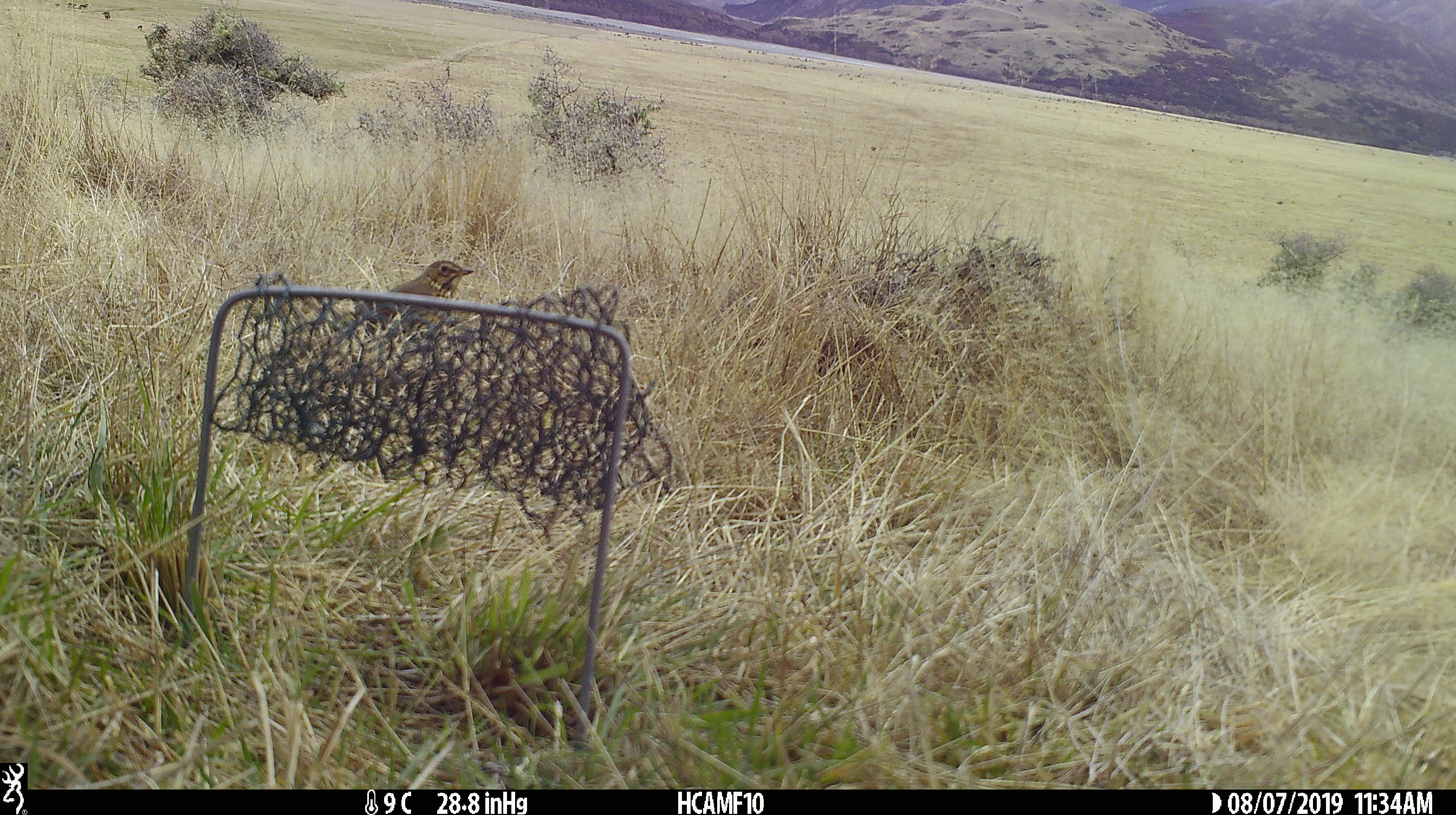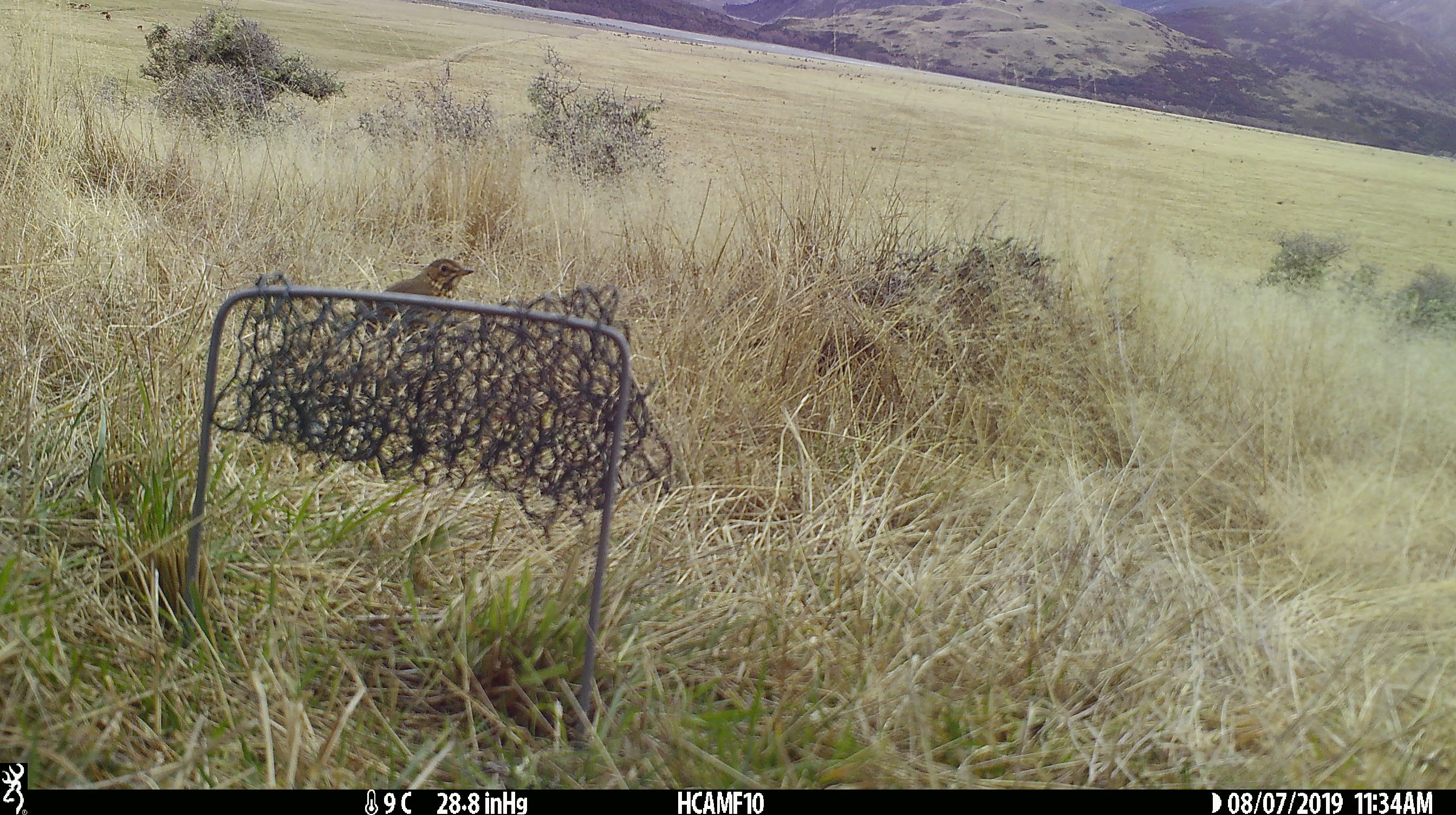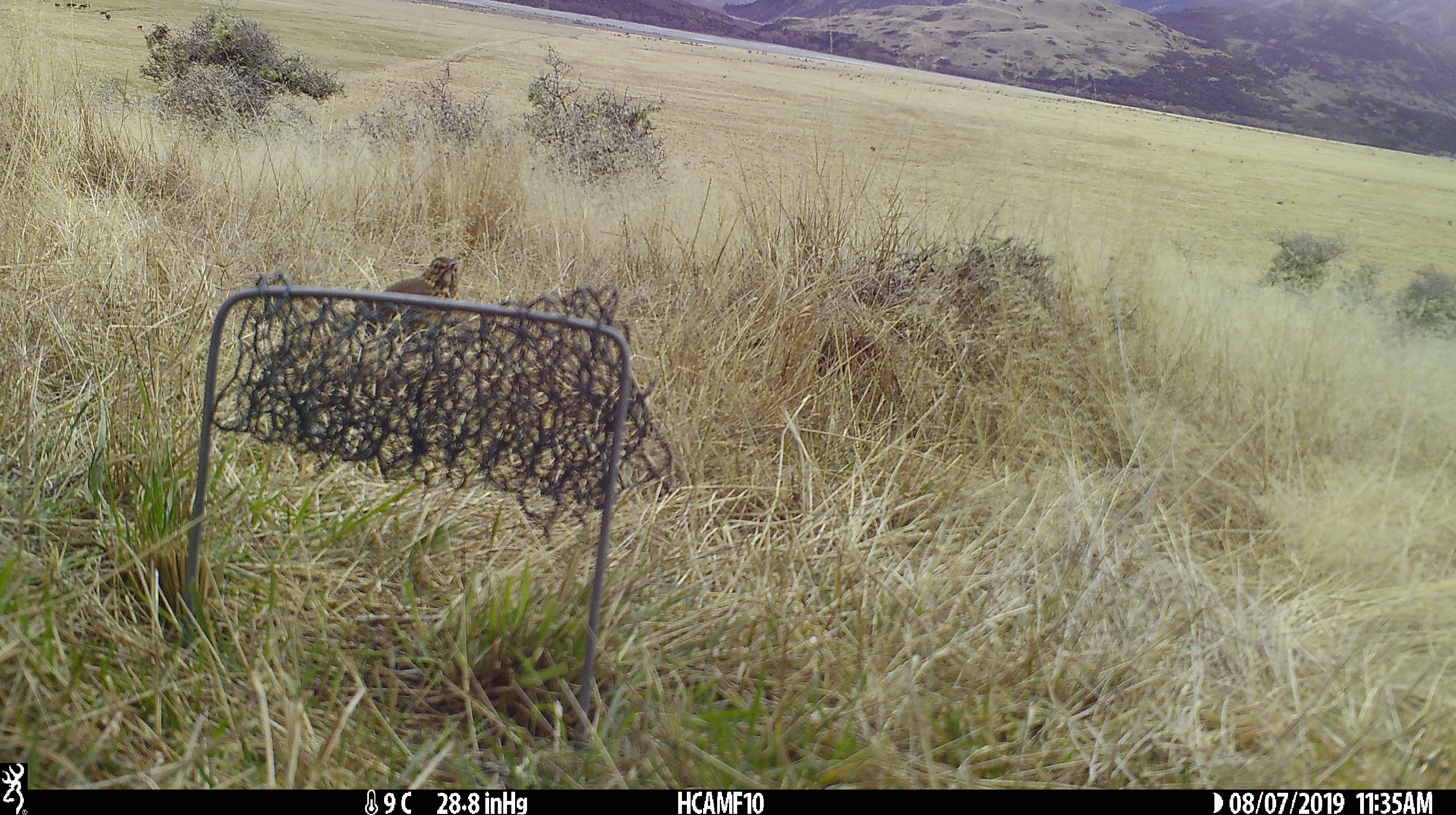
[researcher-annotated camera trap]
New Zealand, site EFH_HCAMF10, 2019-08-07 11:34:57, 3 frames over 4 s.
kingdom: Animalia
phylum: Chordata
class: Aves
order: Passeriformes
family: Turdidae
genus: Turdus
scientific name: Turdus philomelos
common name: song thrush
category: thrush